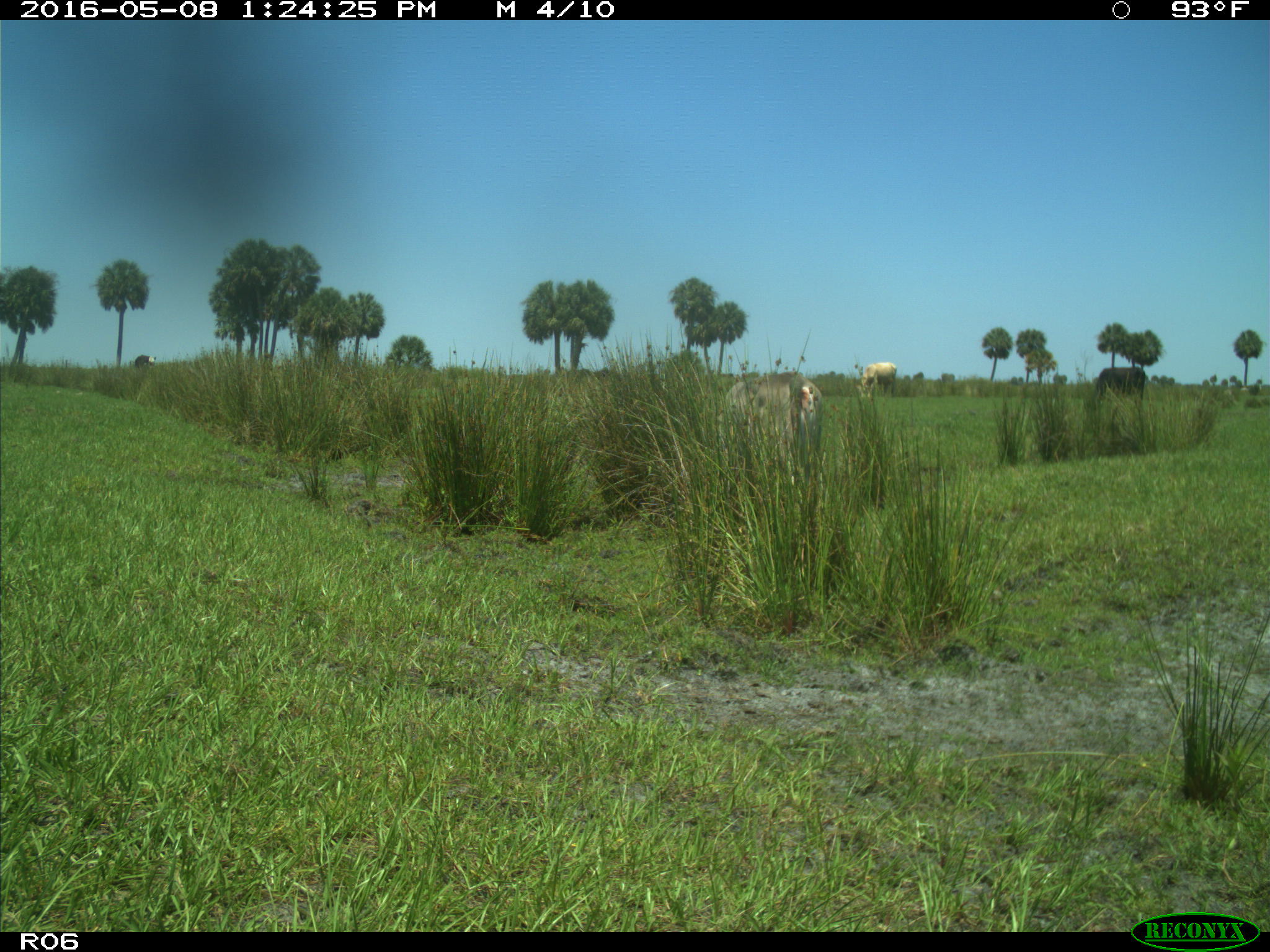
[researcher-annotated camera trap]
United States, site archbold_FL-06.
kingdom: Animalia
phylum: Chordata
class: Mammalia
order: Artiodactyla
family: Bovidae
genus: Bos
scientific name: Bos taurus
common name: domestic cow